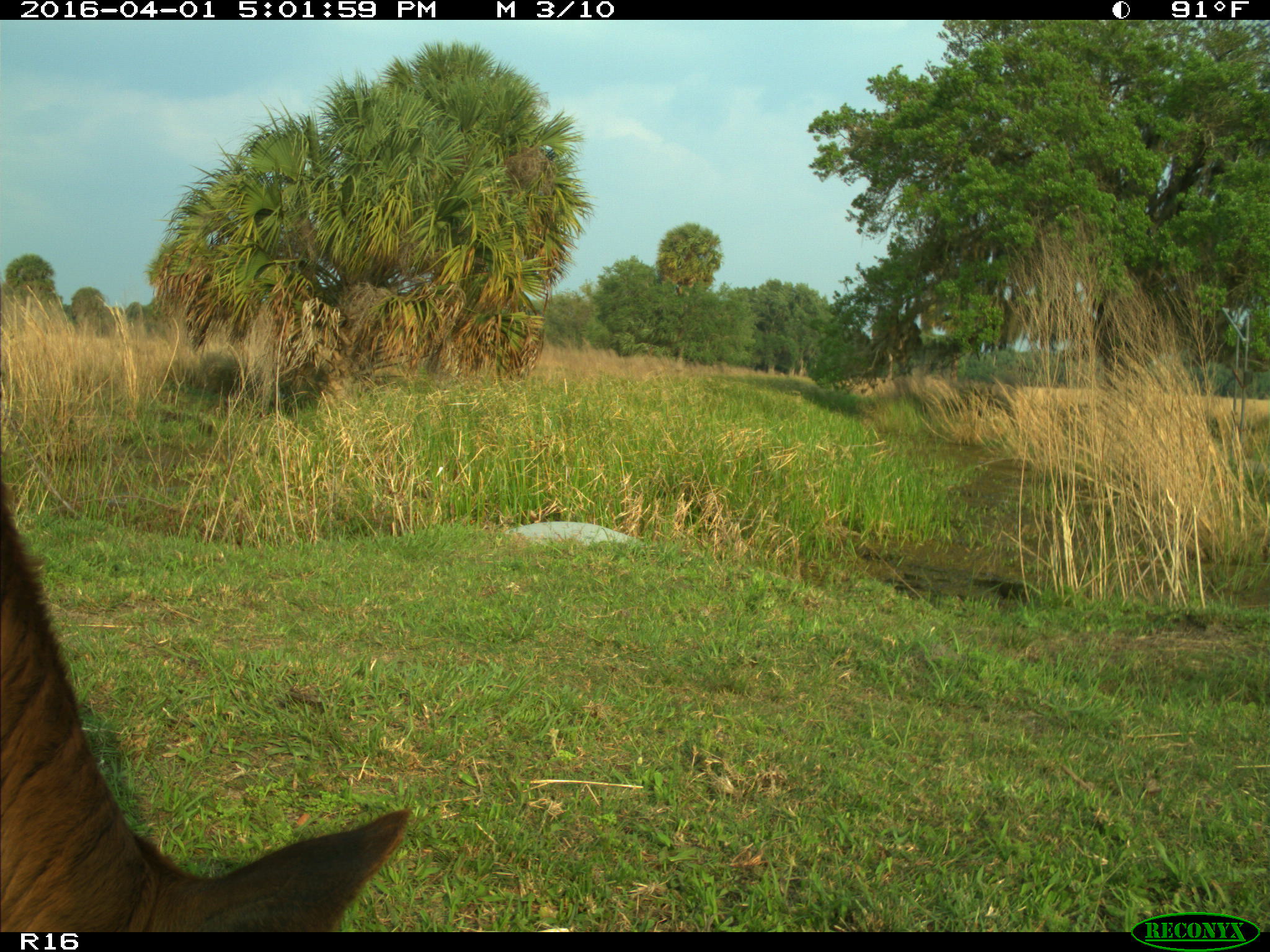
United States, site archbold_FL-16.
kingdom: Animalia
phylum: Chordata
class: Mammalia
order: Artiodactyla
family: Bovidae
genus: Bos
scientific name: Bos taurus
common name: domestic cow